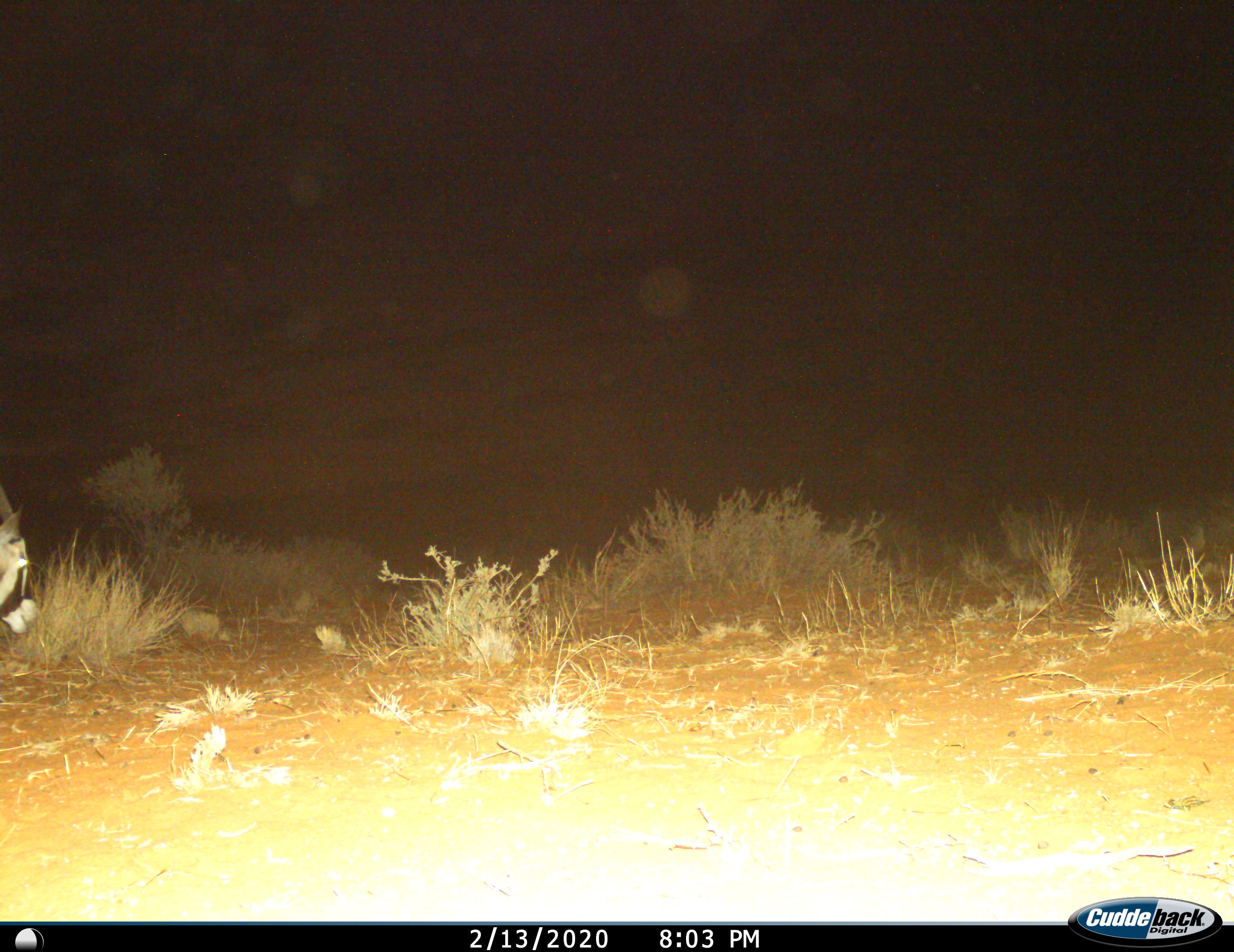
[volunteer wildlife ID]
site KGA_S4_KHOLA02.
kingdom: Animalia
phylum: Chordata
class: Mammalia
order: Artiodactyla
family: Bovidae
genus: Oryx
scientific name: Oryx gazella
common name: gemsbok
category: oryx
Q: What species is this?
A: Oryx (gemsbok) (Oryx gazella).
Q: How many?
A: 1.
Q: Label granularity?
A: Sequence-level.